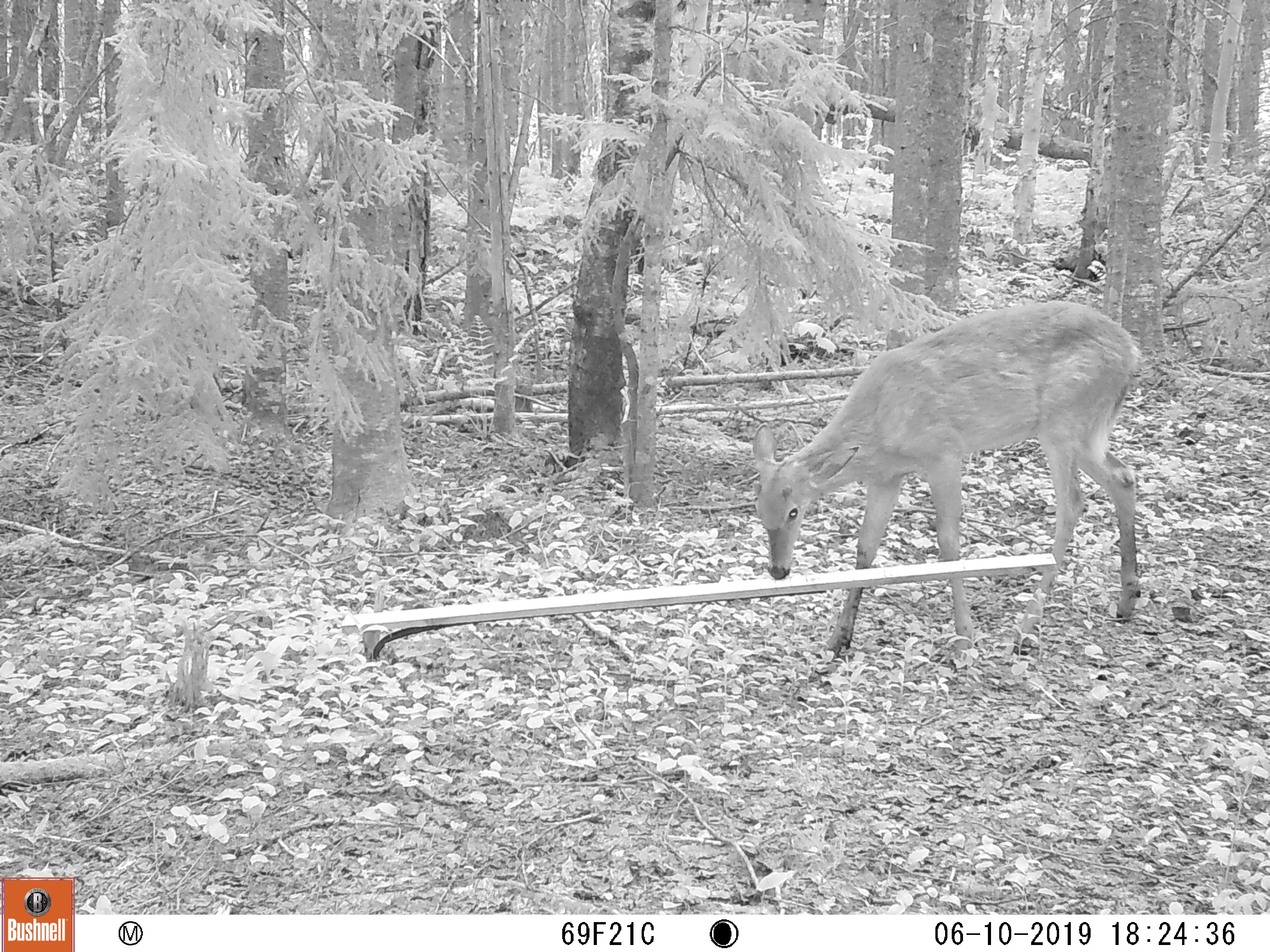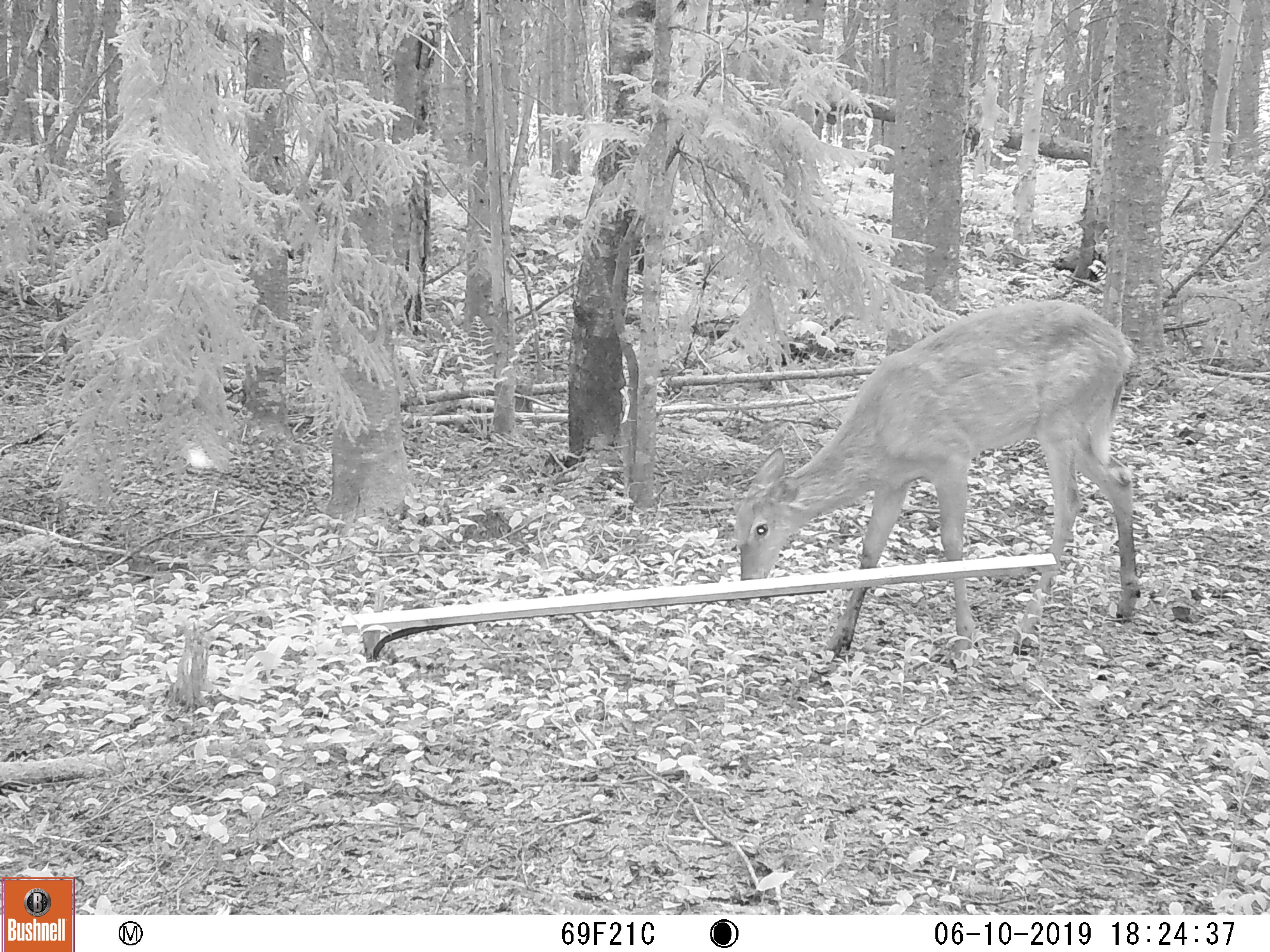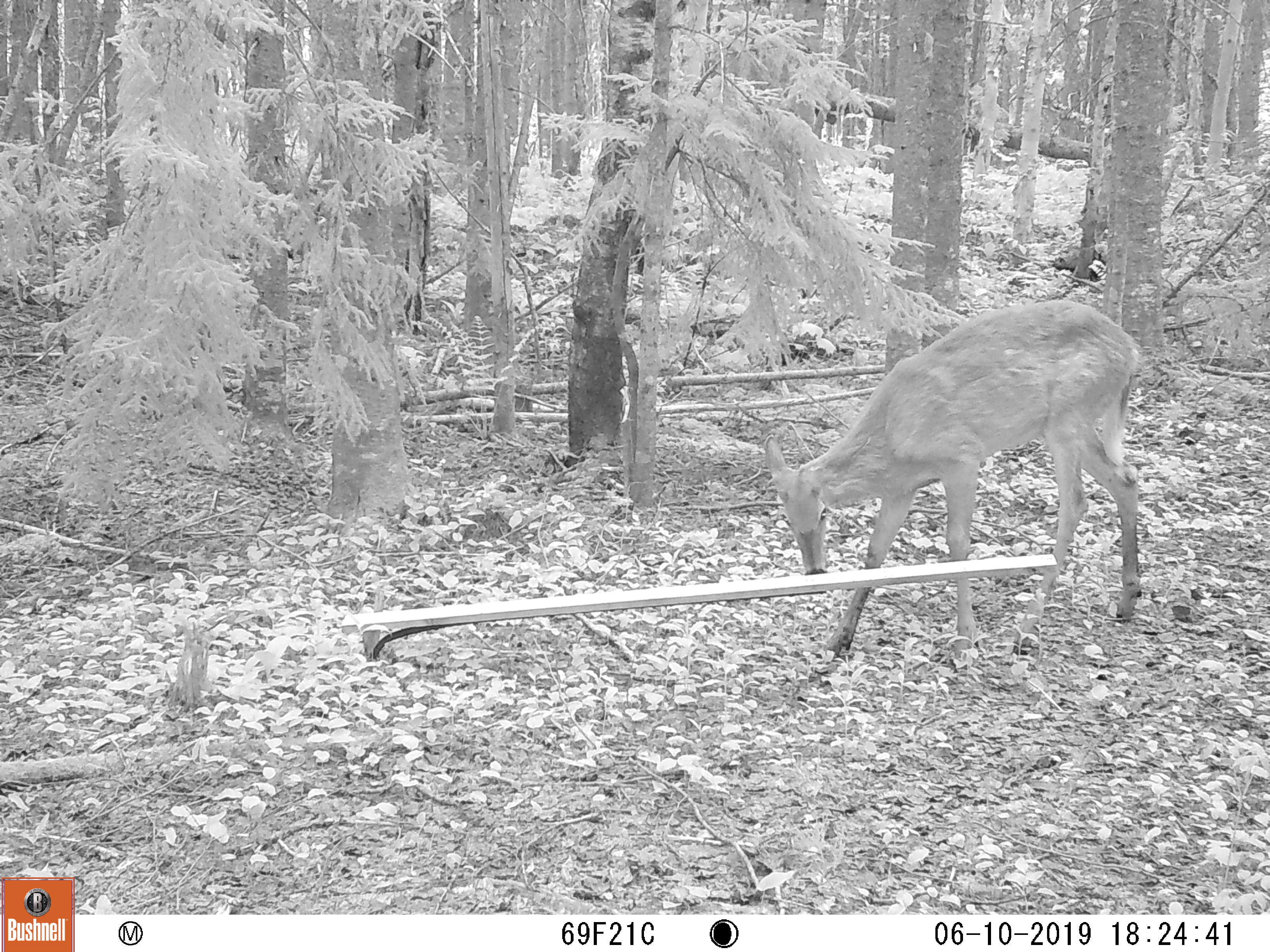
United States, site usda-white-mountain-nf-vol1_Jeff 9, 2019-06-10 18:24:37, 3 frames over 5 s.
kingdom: Animalia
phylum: Chordata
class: Mammalia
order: Artiodactyla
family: Cervidae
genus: Odocoileus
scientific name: Odocoileus virginianus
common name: white-tailed deer